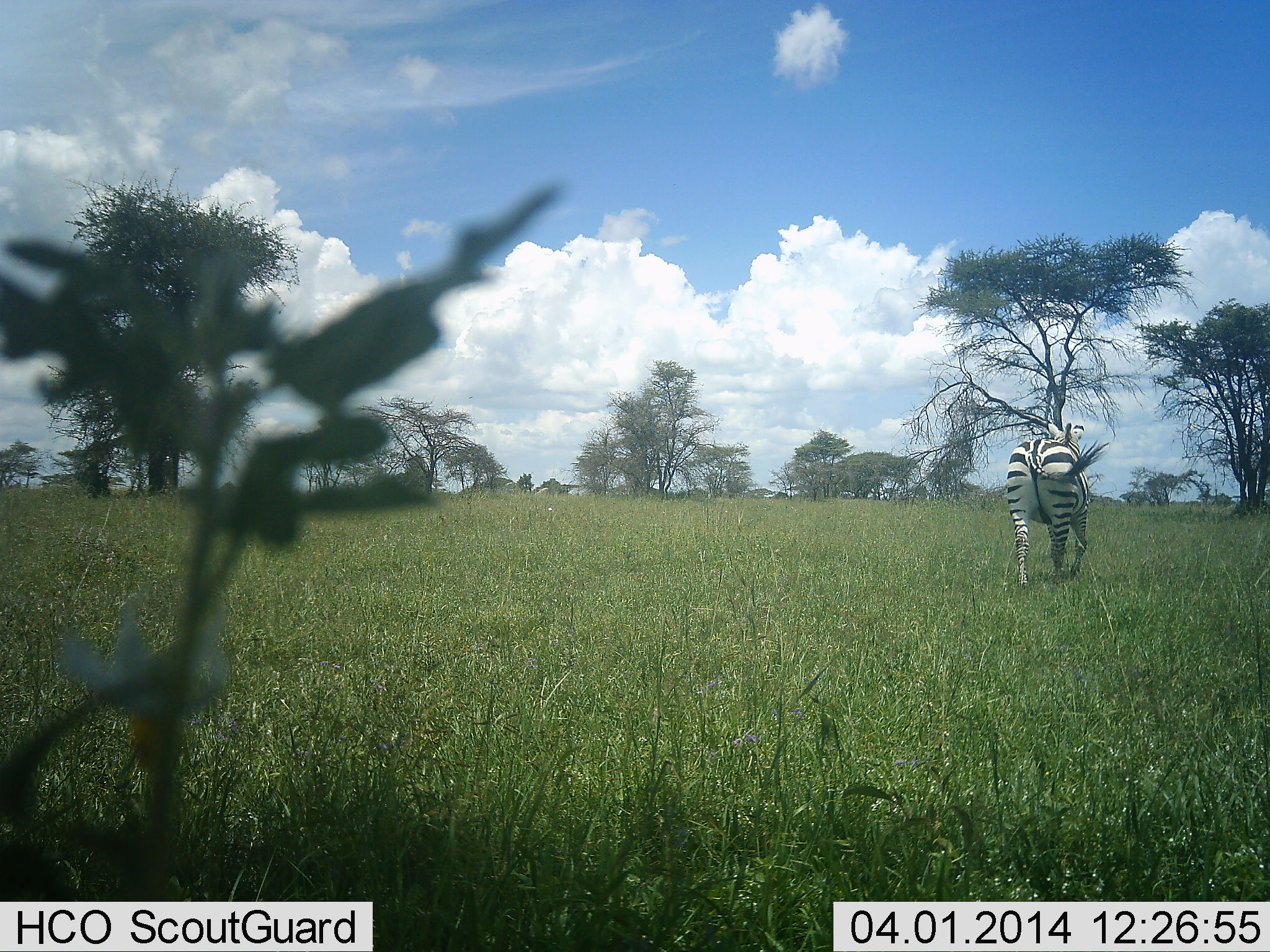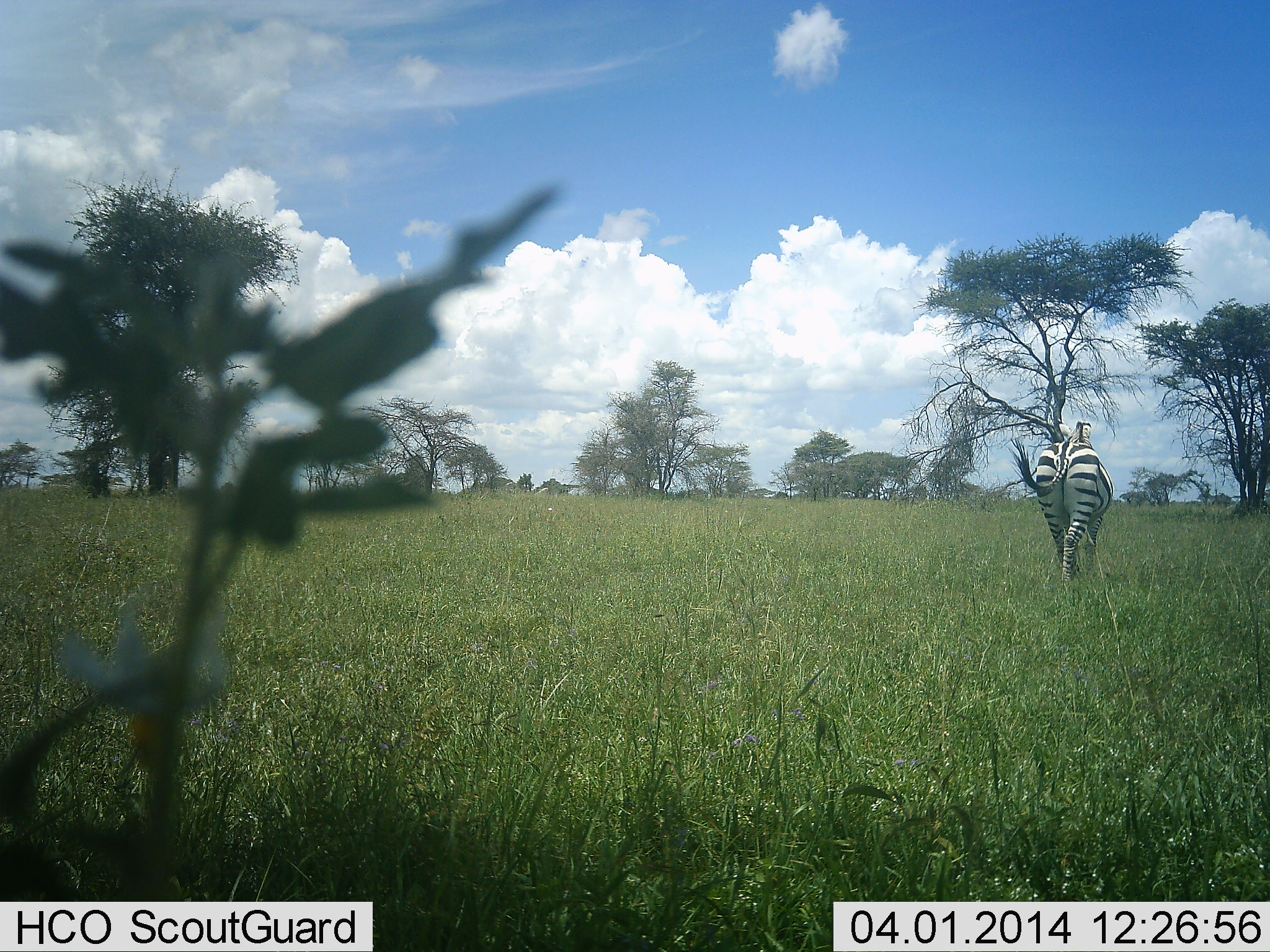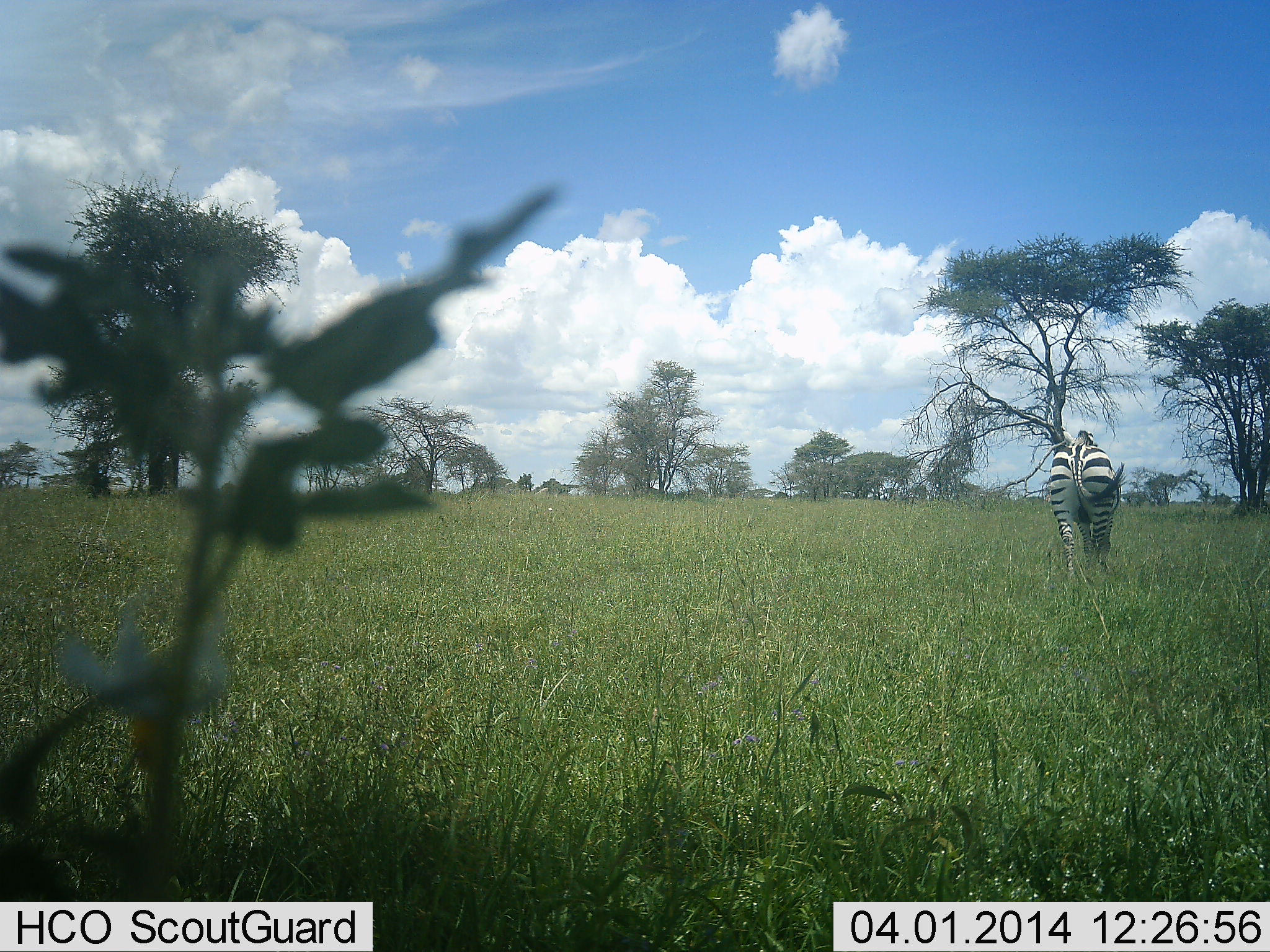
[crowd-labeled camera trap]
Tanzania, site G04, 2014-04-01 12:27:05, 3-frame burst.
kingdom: Animalia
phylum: Chordata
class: Mammalia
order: Perissodactyla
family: Equidae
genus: Equus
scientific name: Equus quagga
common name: plains zebra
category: zebra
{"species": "zebra (plains zebra) (Equus quagga)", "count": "1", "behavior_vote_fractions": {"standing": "0%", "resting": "0%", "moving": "100%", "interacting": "0%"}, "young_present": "0%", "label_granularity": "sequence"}